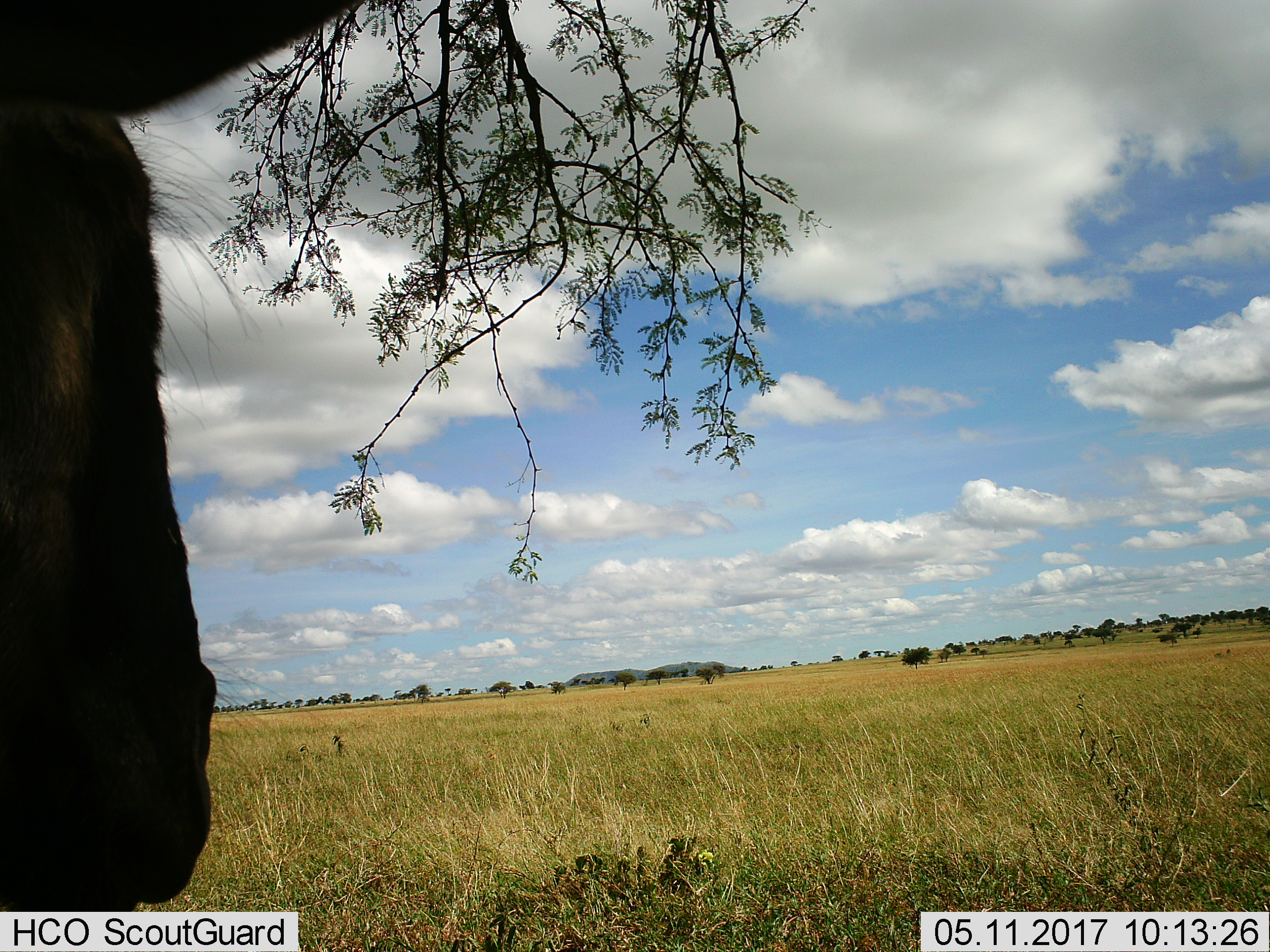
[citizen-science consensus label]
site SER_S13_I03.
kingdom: Animalia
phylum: Chordata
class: Mammalia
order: Artiodactyla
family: Bovidae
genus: Connochaetes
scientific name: Connochaetes taurinus taurinus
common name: blue wildebeest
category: wildebeestblue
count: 1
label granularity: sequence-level